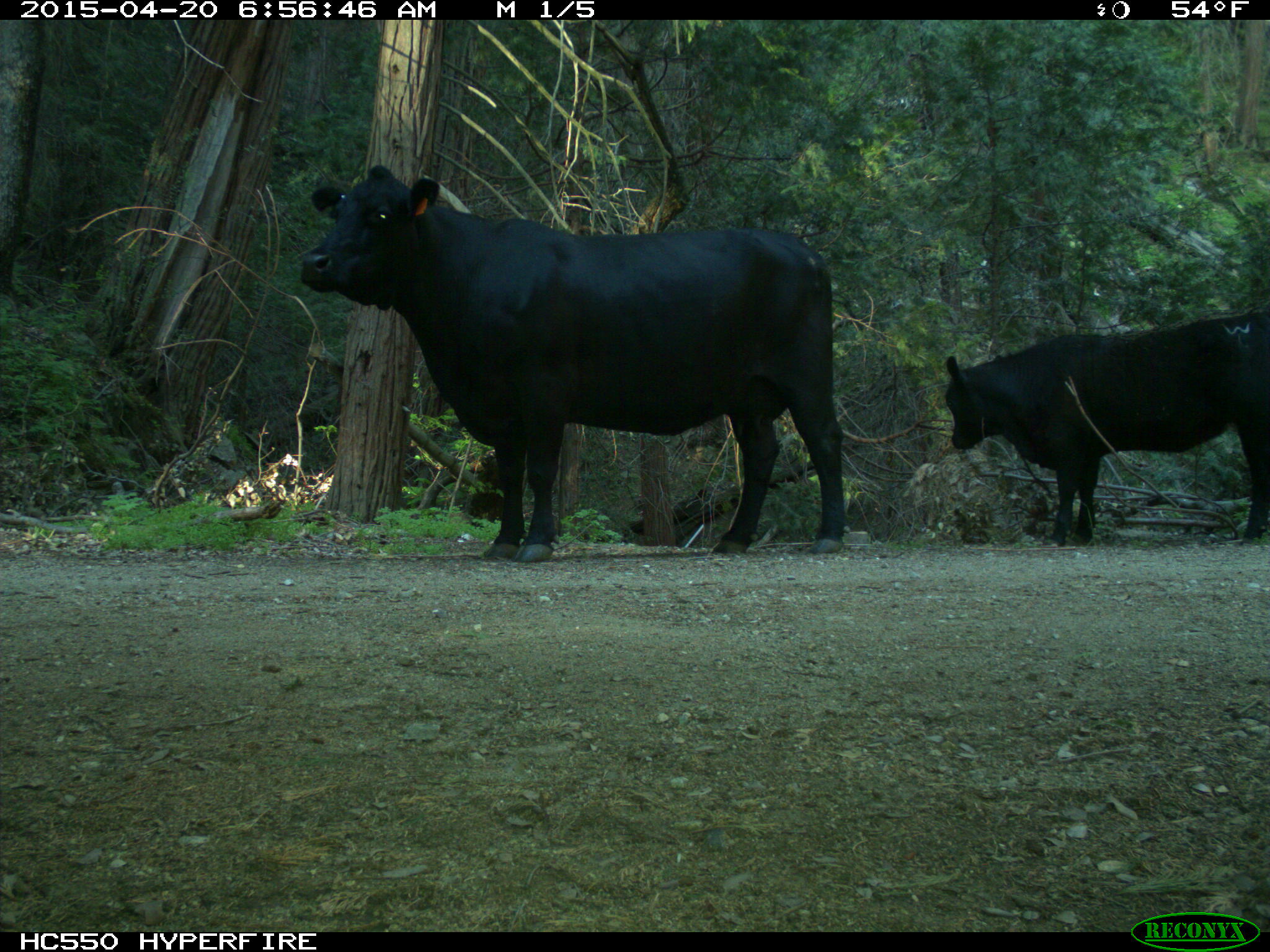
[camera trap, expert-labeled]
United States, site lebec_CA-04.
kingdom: Animalia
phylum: Chordata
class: Mammalia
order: Artiodactyla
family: Bovidae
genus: Bos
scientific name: Bos taurus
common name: domestic cow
Bos taurus (domestic cow).